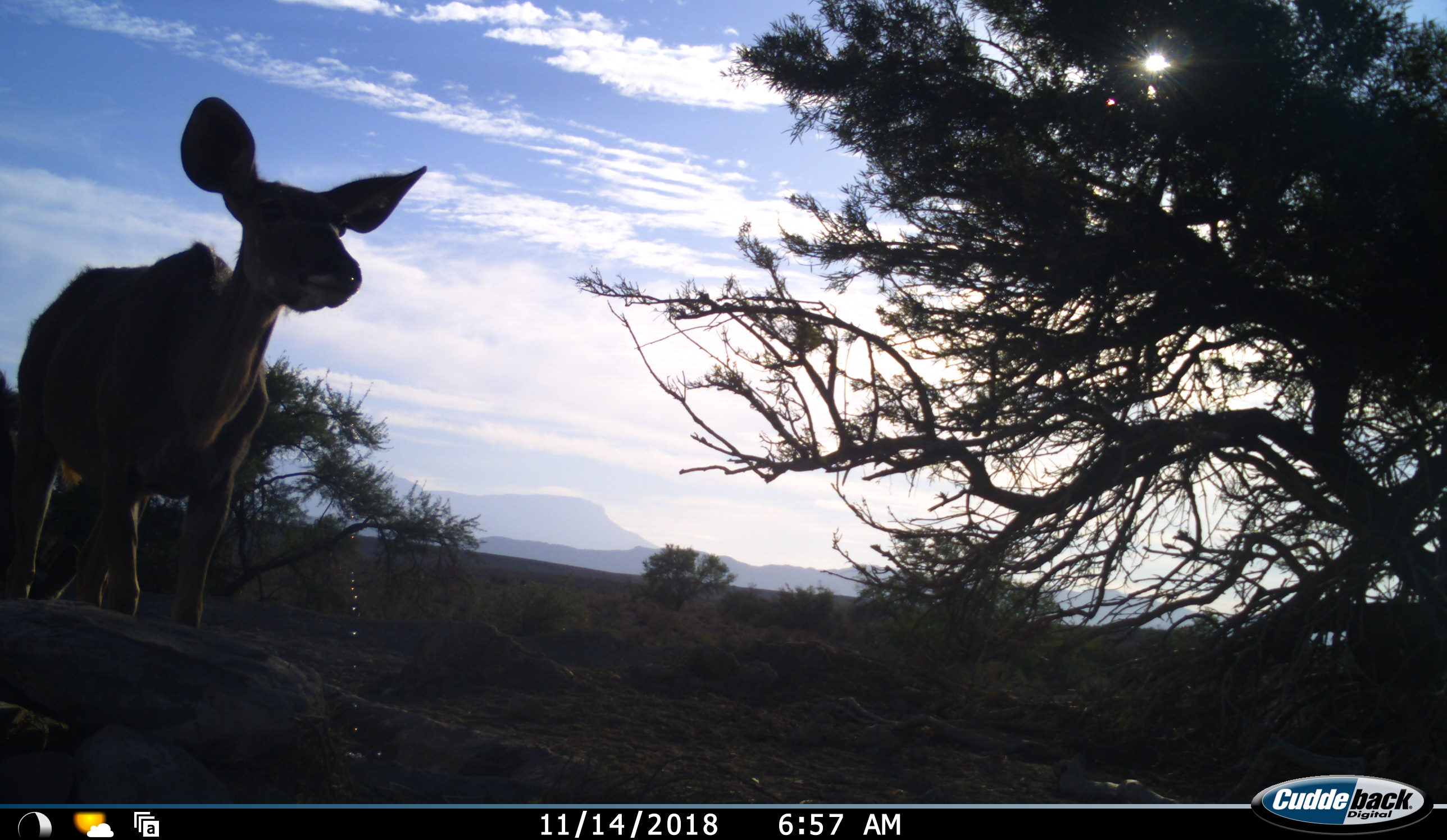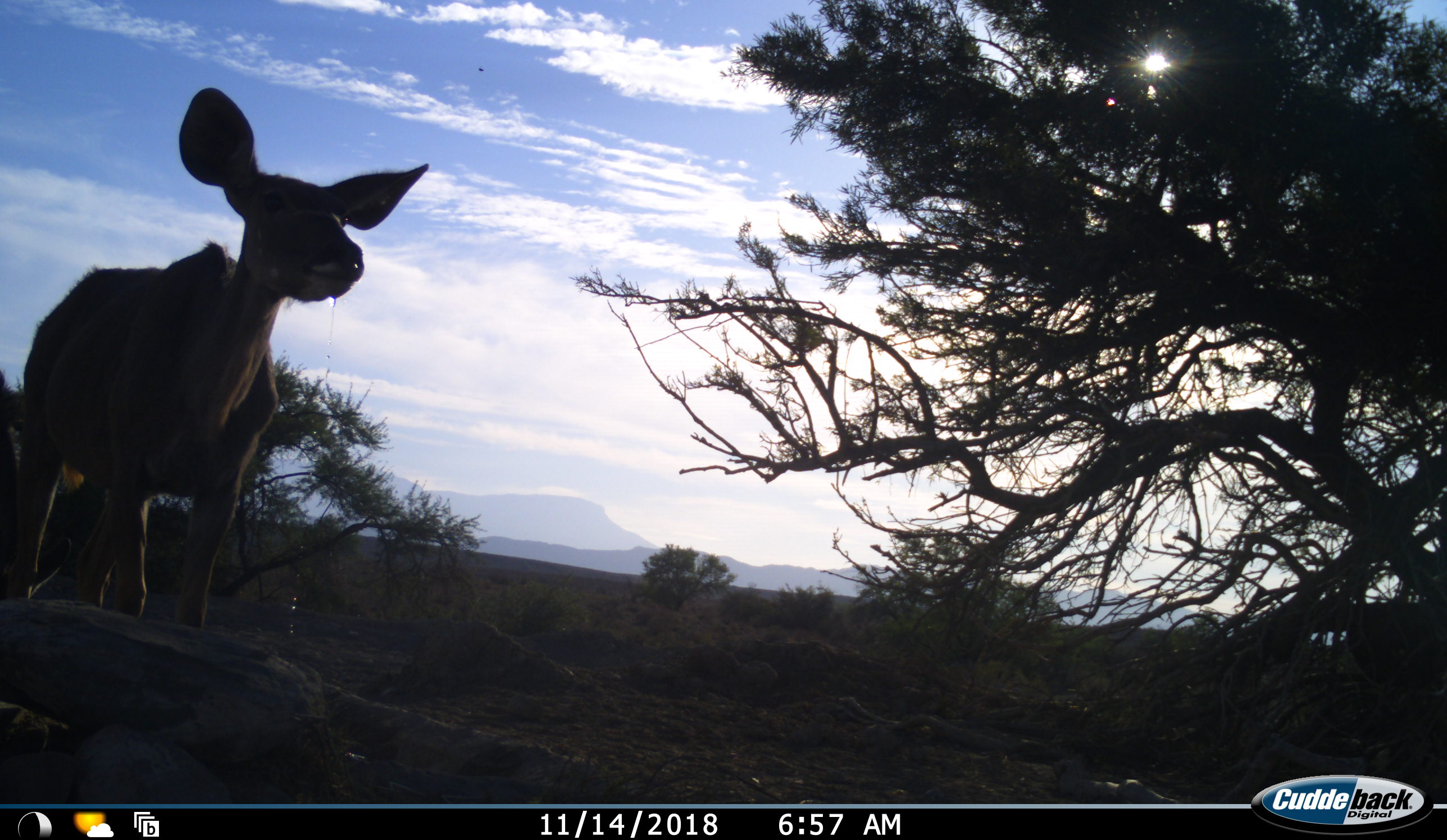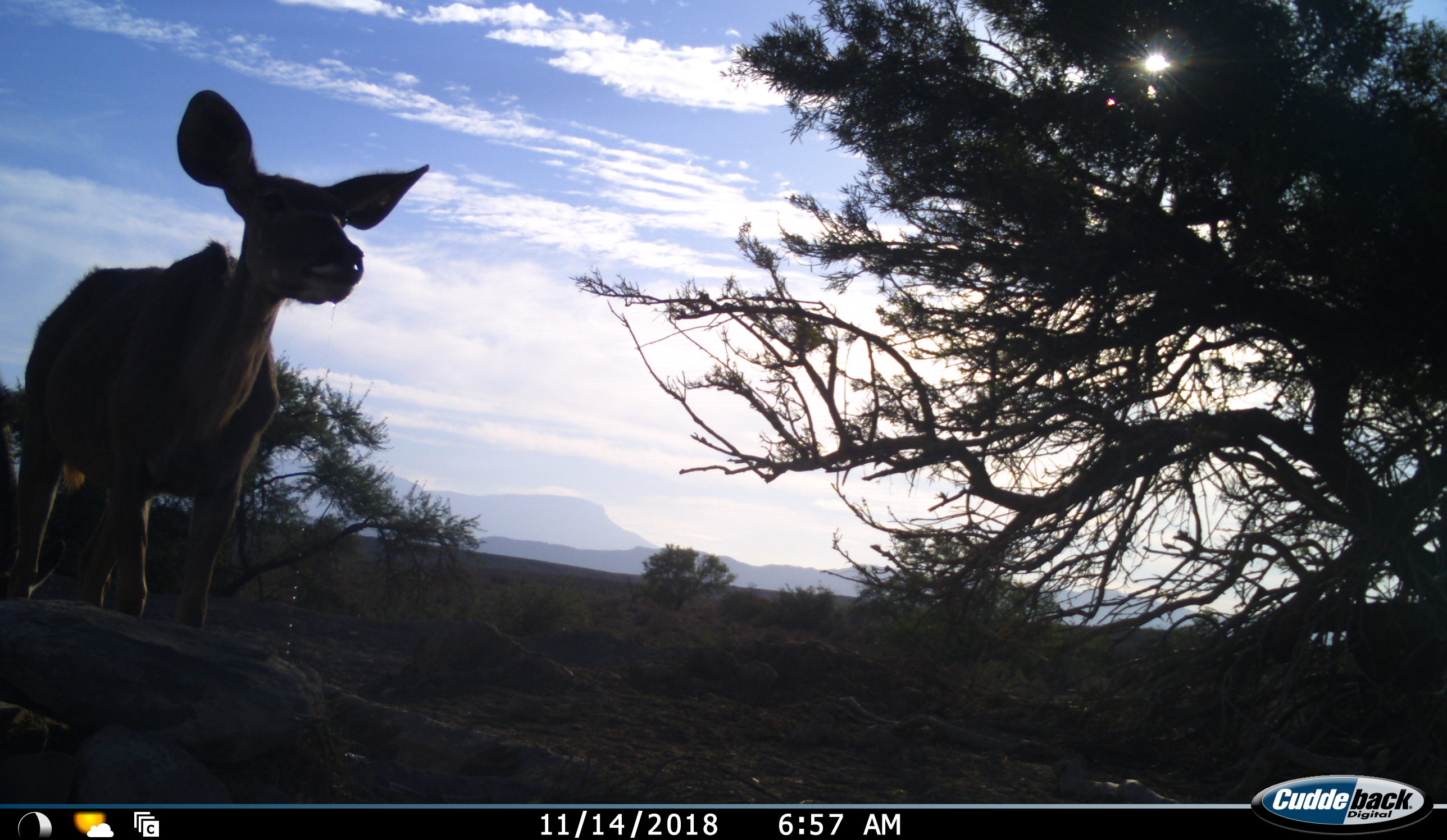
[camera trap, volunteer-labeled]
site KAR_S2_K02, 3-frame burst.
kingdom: Animalia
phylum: Chordata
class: Mammalia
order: Artiodactyla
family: Bovidae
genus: Tragelaphus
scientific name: Tragelaphus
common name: kudu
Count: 2.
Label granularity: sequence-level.